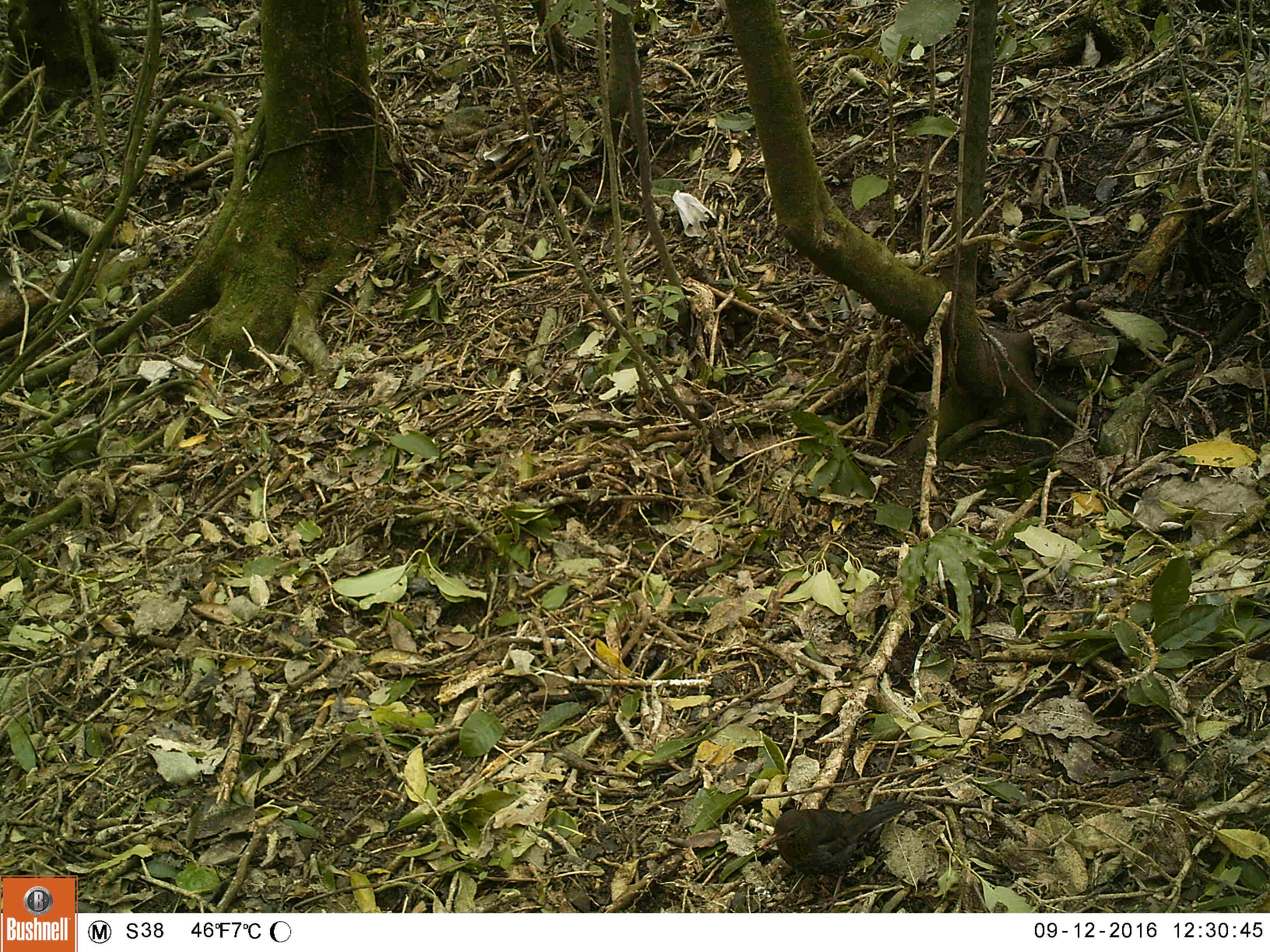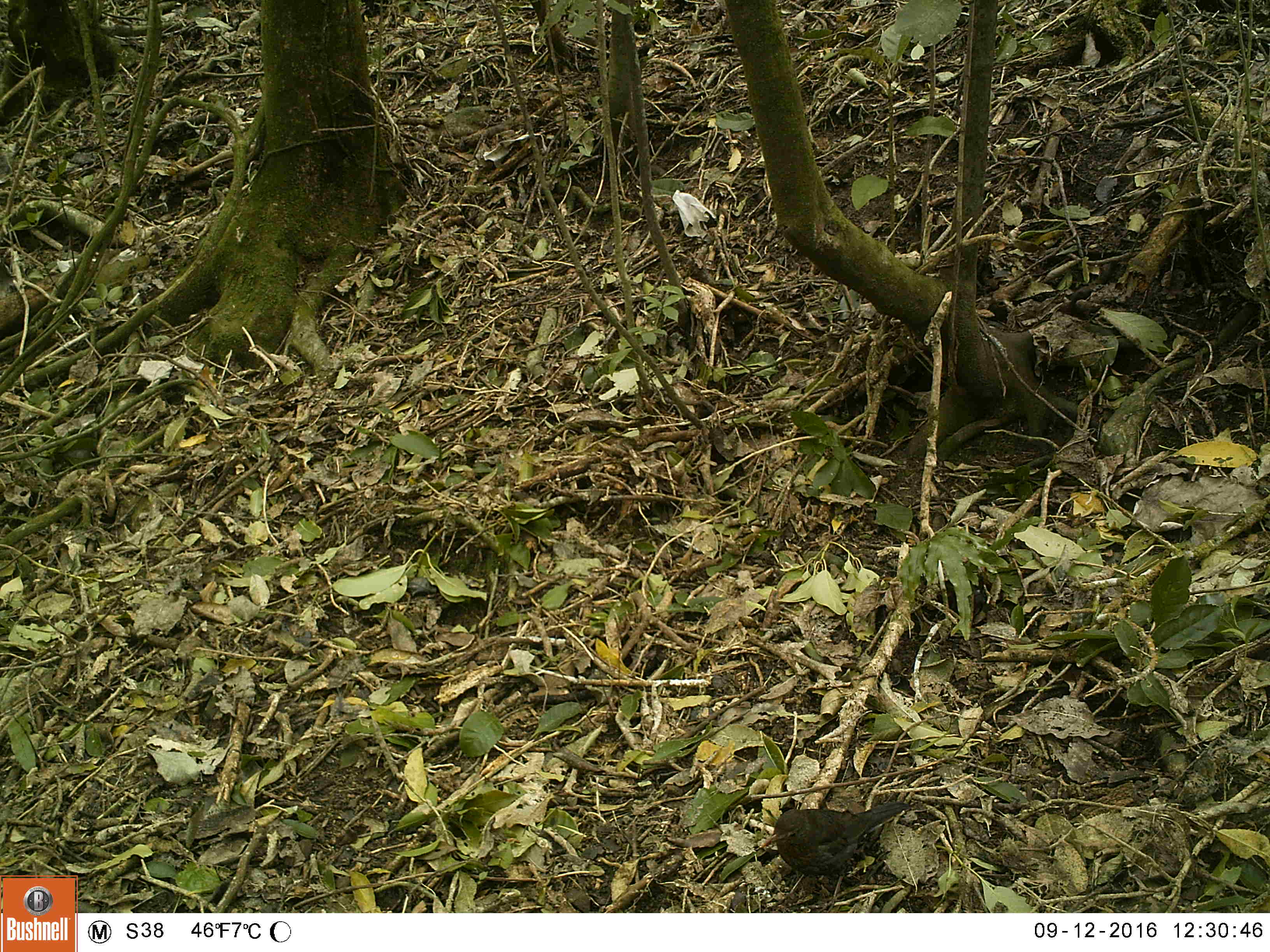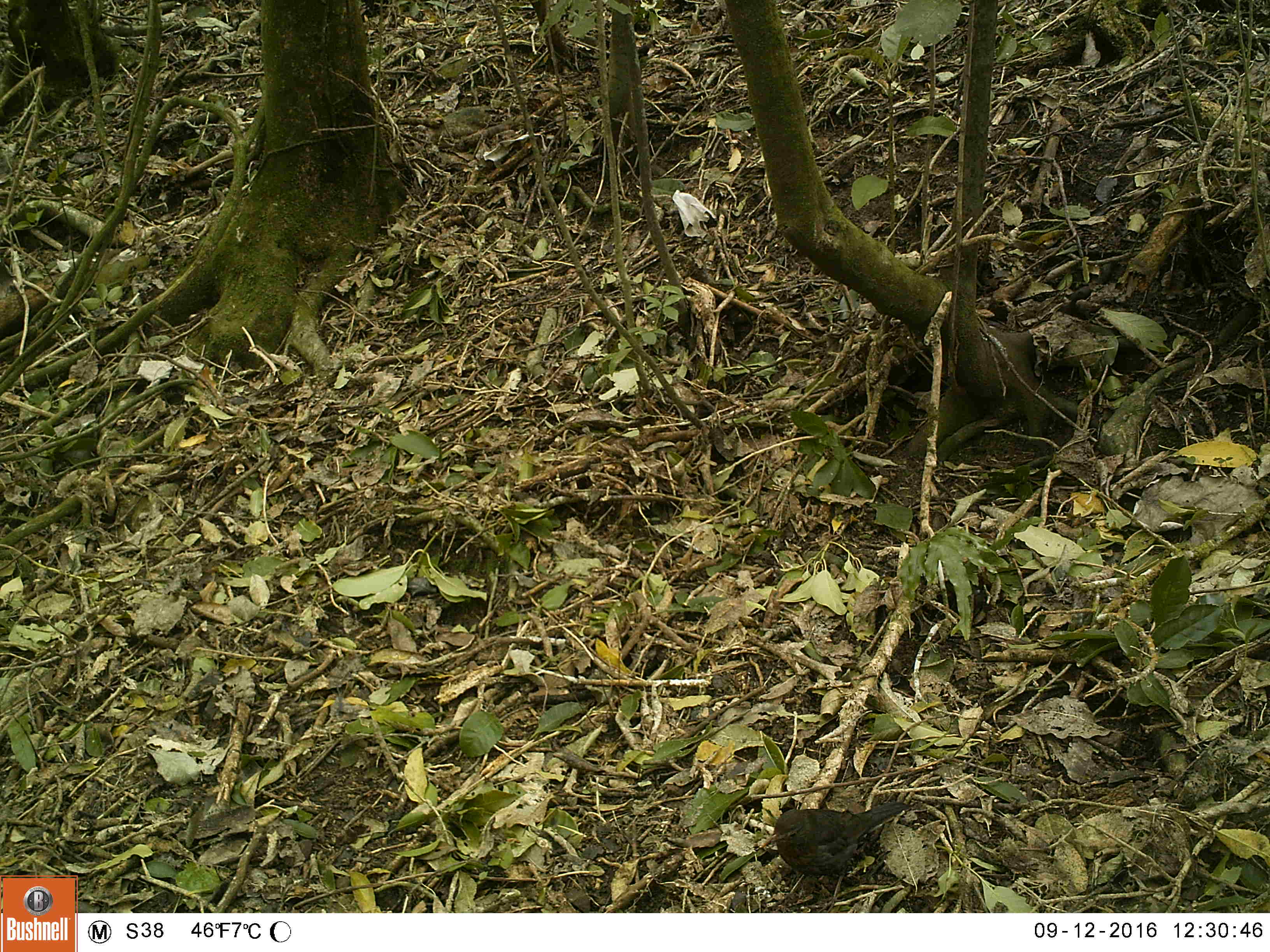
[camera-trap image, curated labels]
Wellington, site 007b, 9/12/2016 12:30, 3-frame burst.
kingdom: Animalia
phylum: Chordata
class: Aves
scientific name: Aves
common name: bird